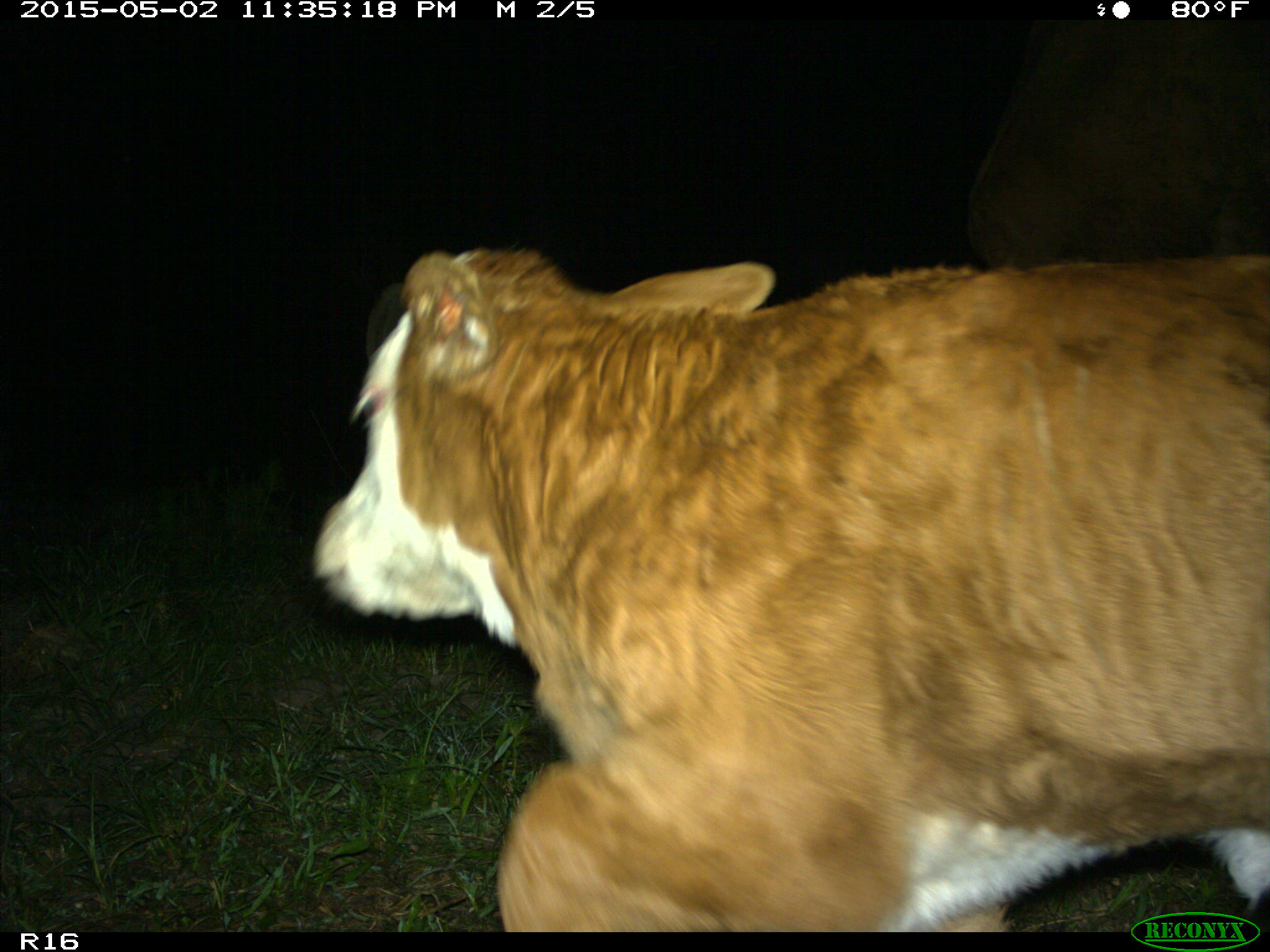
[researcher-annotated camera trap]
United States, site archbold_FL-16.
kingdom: Animalia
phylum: Chordata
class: Mammalia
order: Artiodactyla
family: Bovidae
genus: Bos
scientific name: Bos taurus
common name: domestic cow